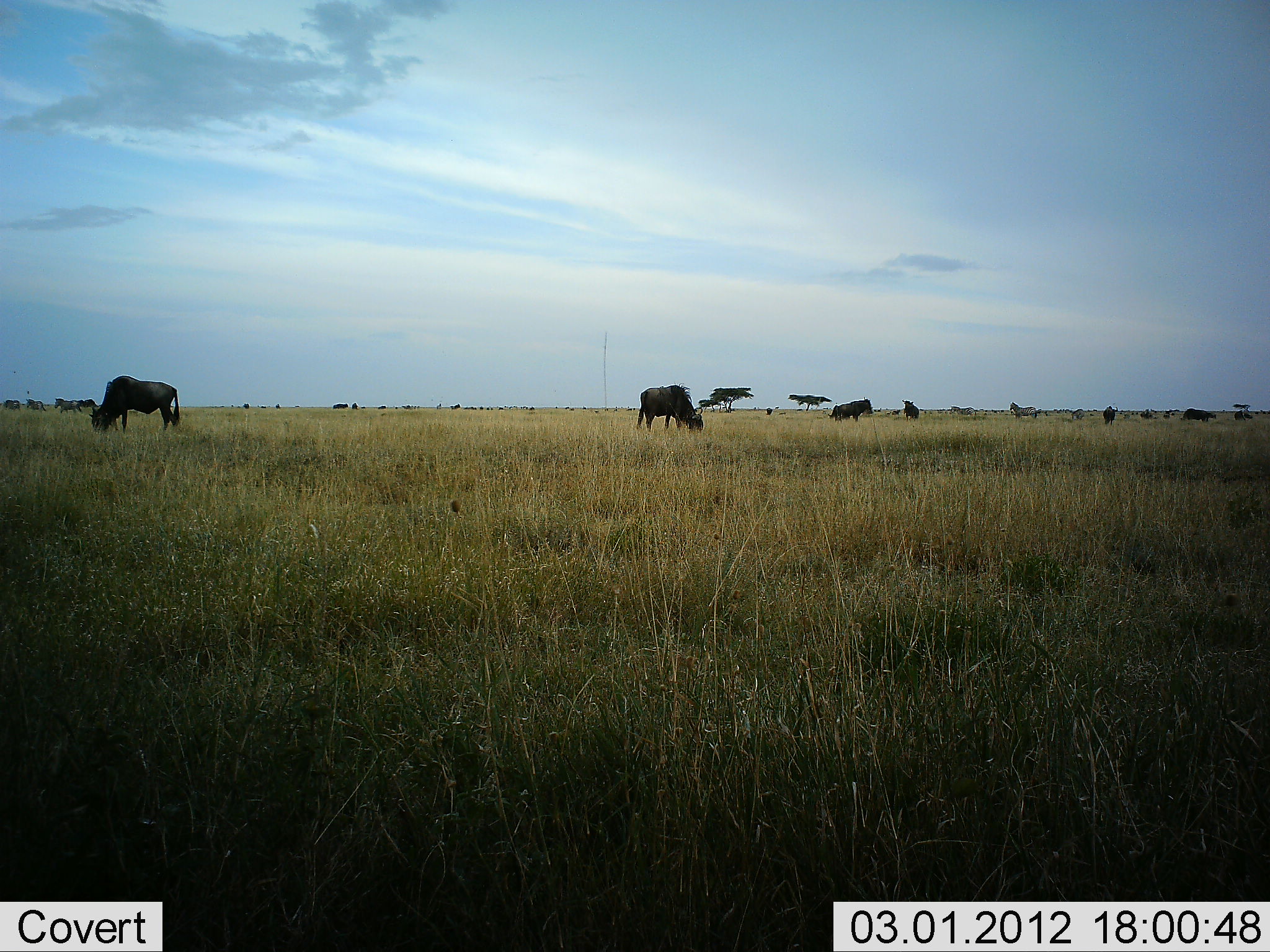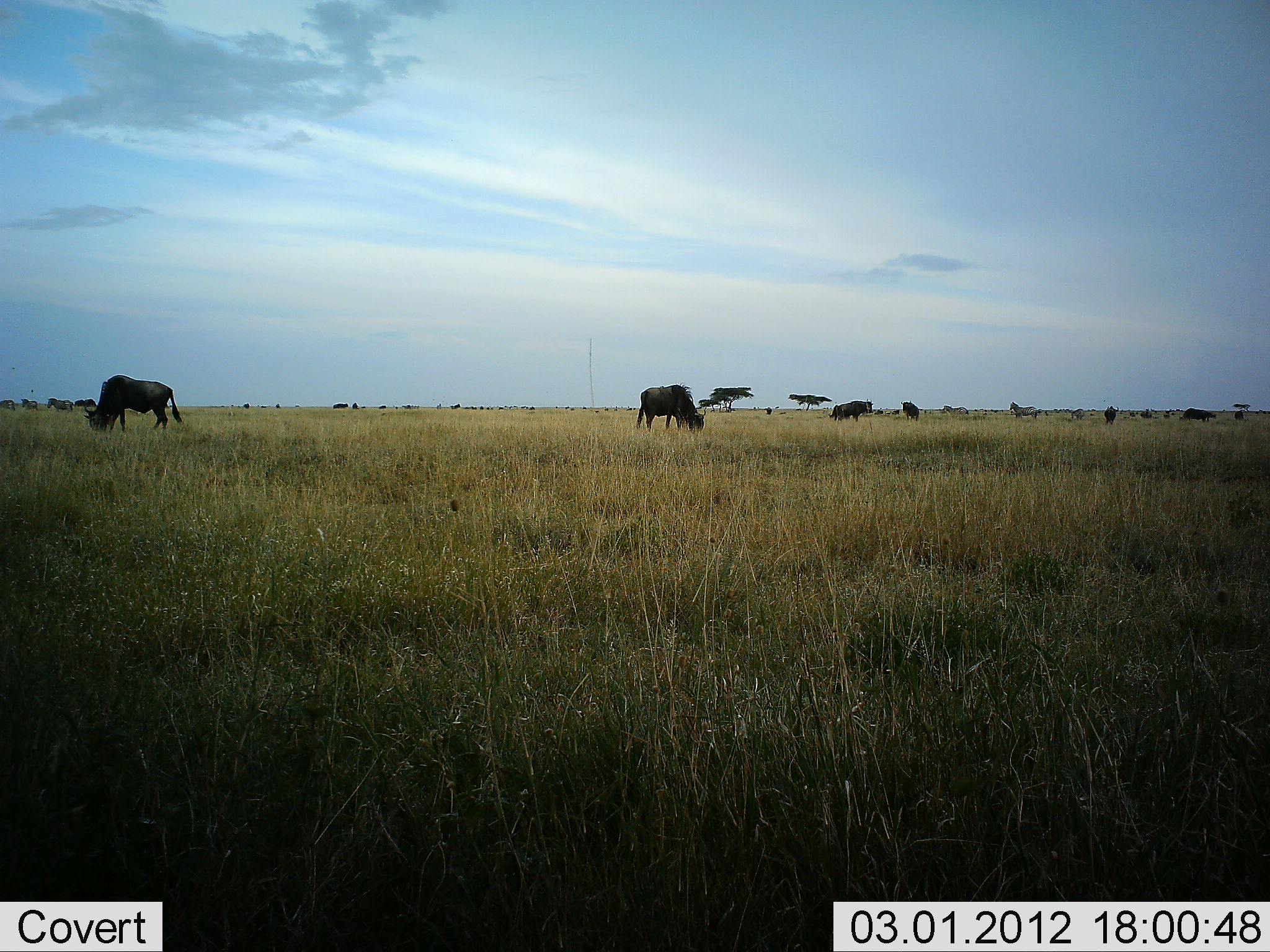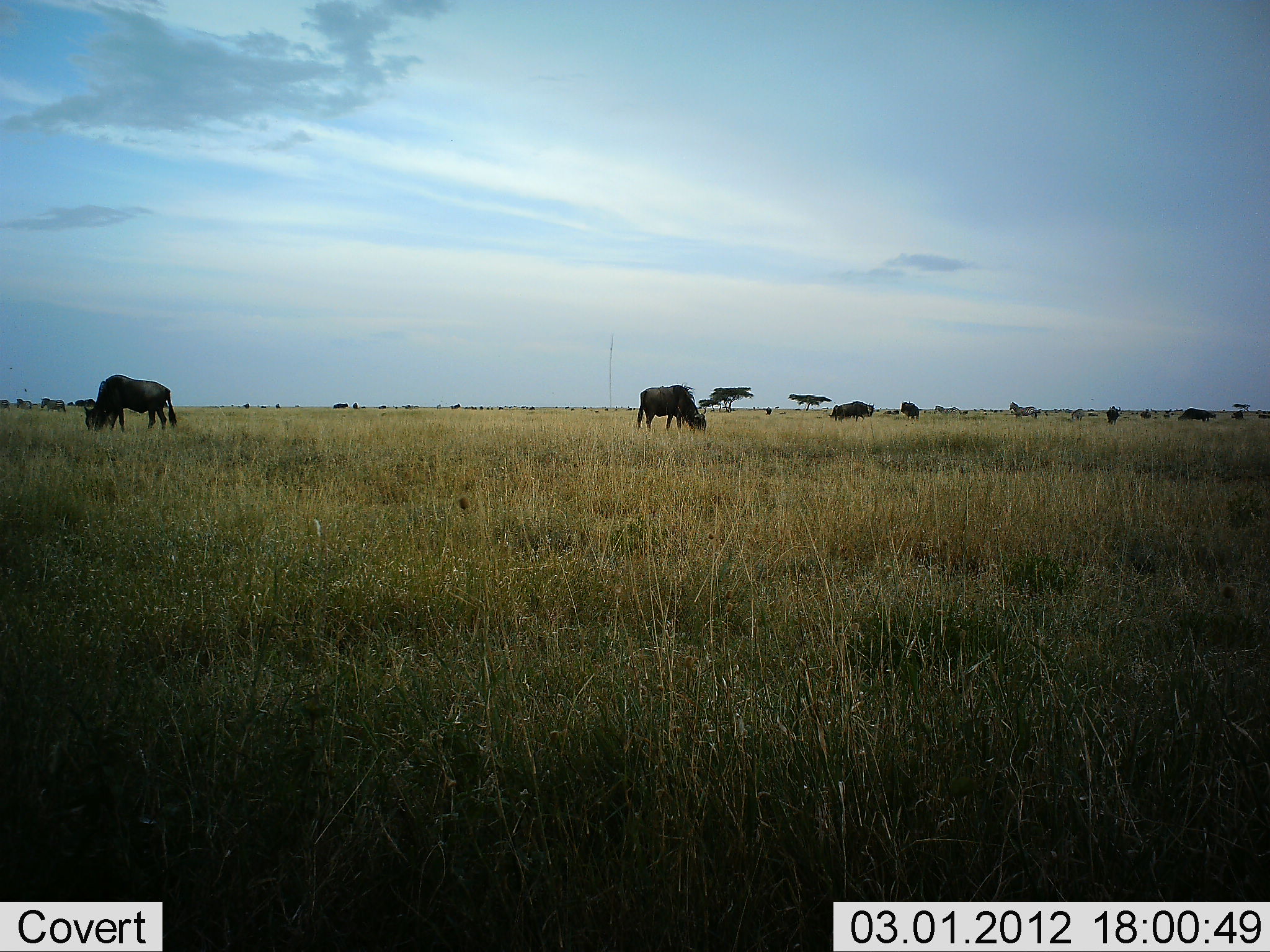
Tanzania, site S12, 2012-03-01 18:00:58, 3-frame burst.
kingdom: Animalia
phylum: Chordata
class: Mammalia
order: Artiodactyla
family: Bovidae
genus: Connochaetes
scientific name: Connochaetes taurinus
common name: blue wildebeest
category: wildebeest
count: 11-50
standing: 40%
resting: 5%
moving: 25%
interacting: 0%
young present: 0%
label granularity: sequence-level